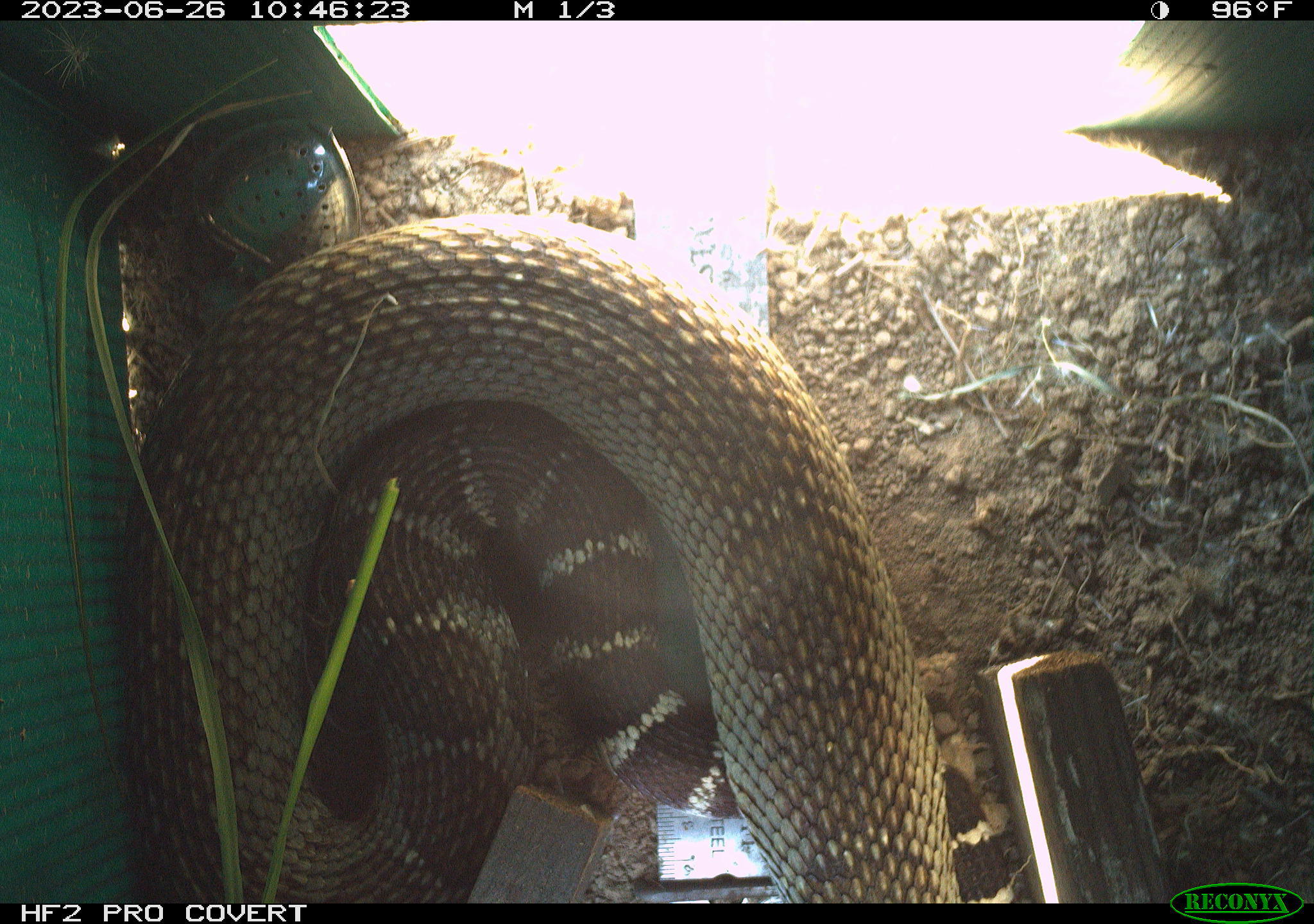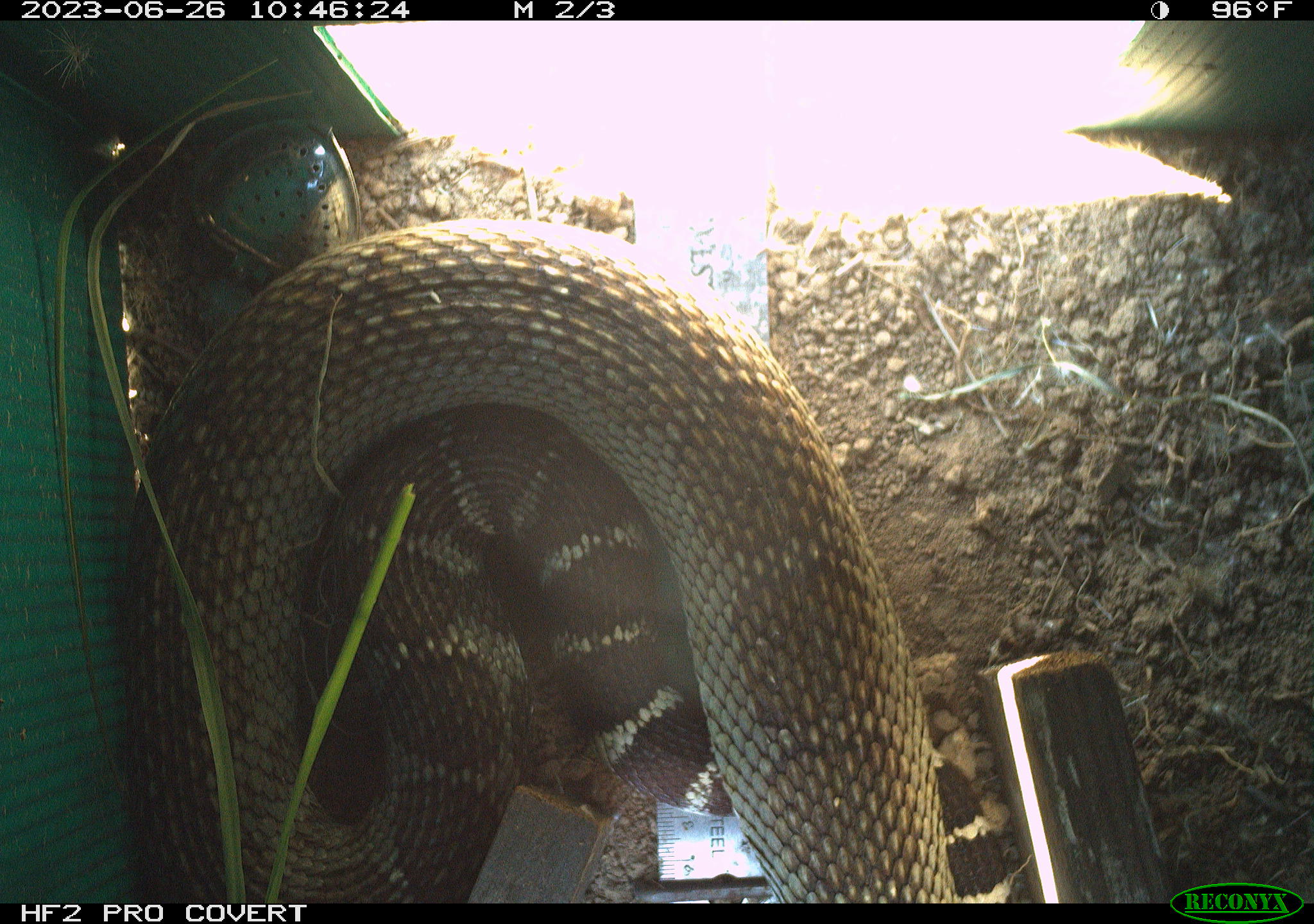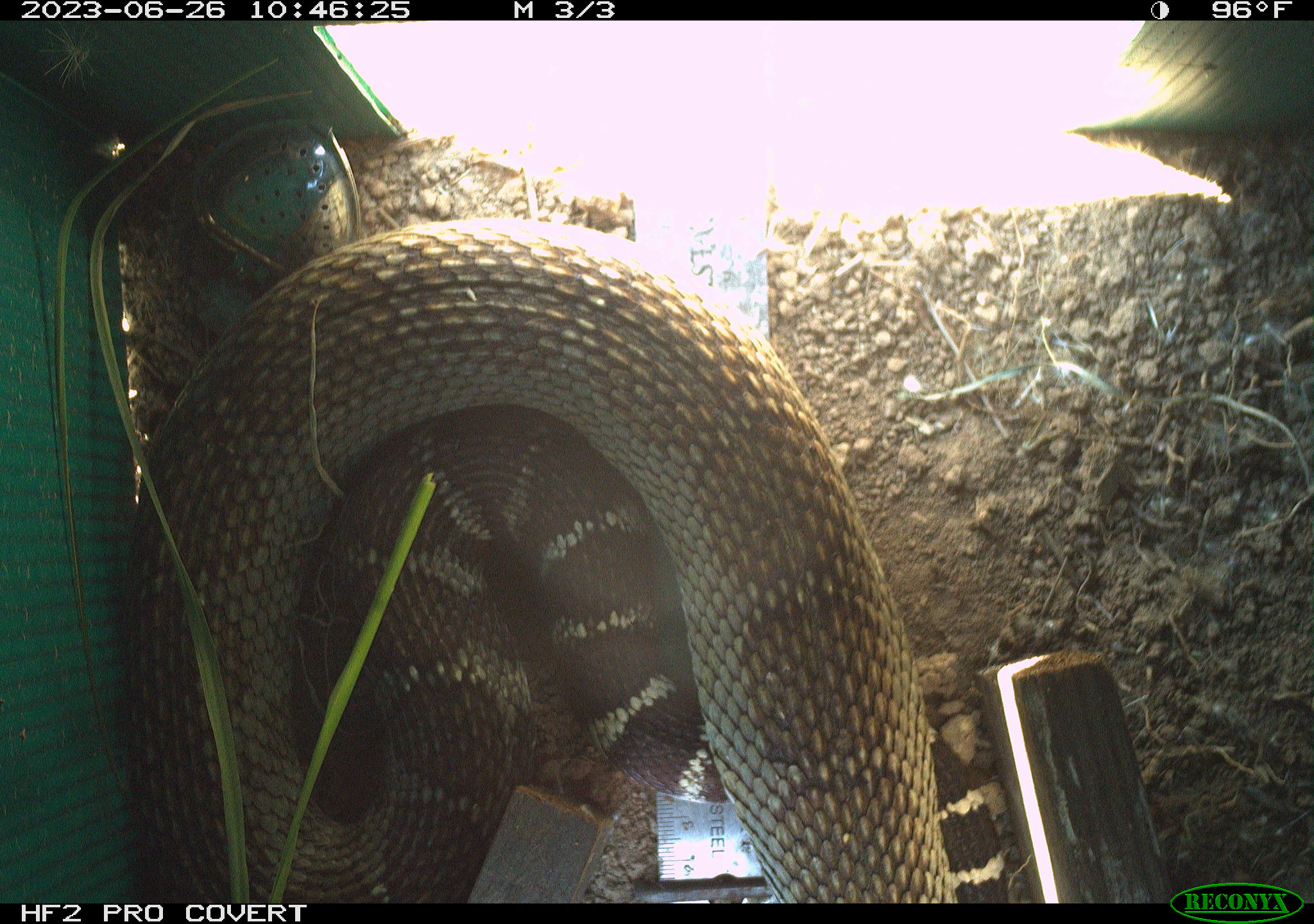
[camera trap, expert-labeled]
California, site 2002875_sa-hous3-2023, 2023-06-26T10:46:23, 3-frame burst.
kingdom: Animalia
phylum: Chordata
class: Reptilia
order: Squamata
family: Viperidae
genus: Crotalus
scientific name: Crotalus oreganus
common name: western rattlesnake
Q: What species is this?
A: Western rattlesnake (Crotalus oreganus).